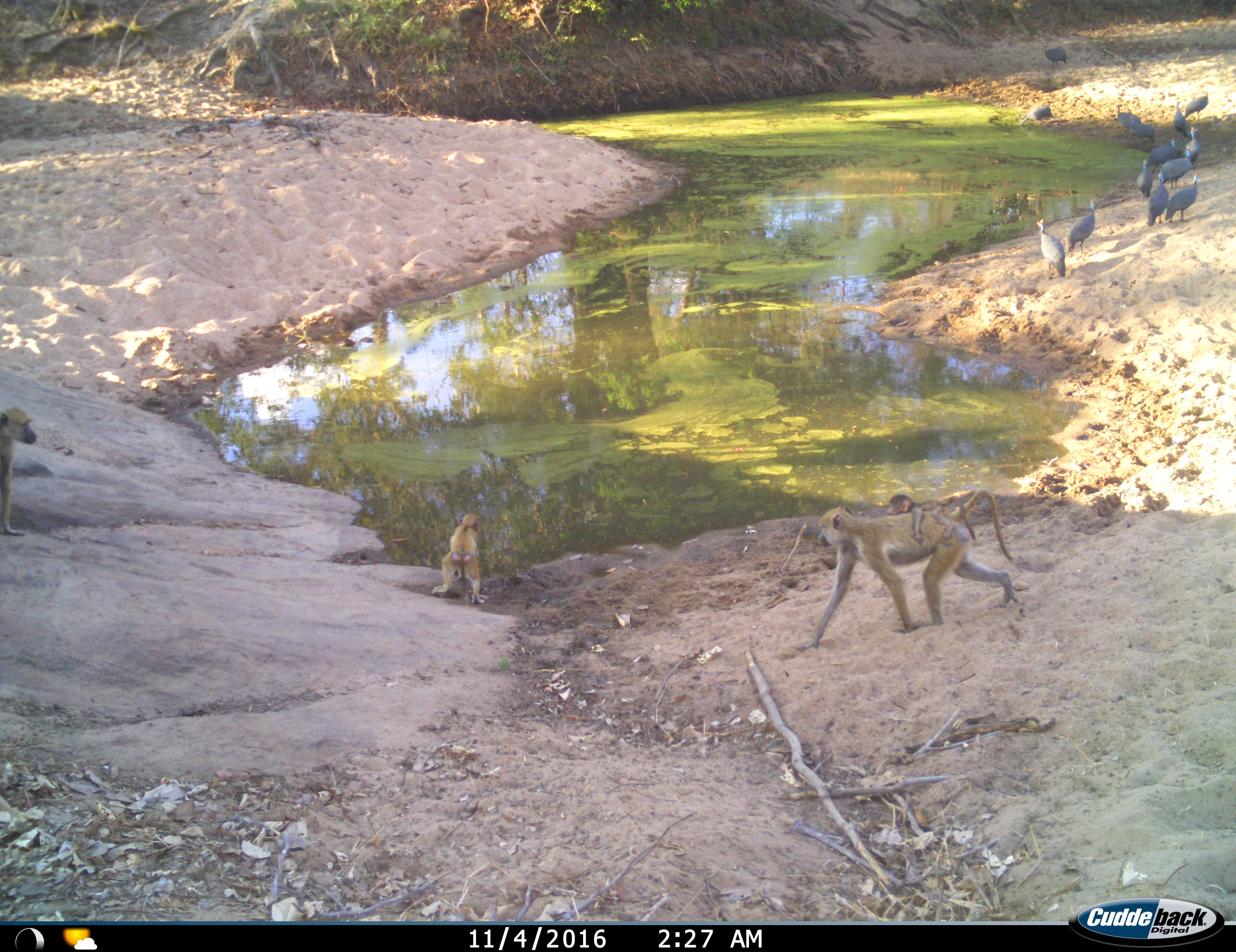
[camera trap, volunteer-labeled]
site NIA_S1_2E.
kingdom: Animalia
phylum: Chordata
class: Mammalia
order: Primates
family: Cercopithecidae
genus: Papio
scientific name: Papio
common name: baboon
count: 4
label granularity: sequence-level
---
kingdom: Animalia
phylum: Chordata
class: Aves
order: Galliformes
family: Numididae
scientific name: Numididae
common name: guineafowl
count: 11-50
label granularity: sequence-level